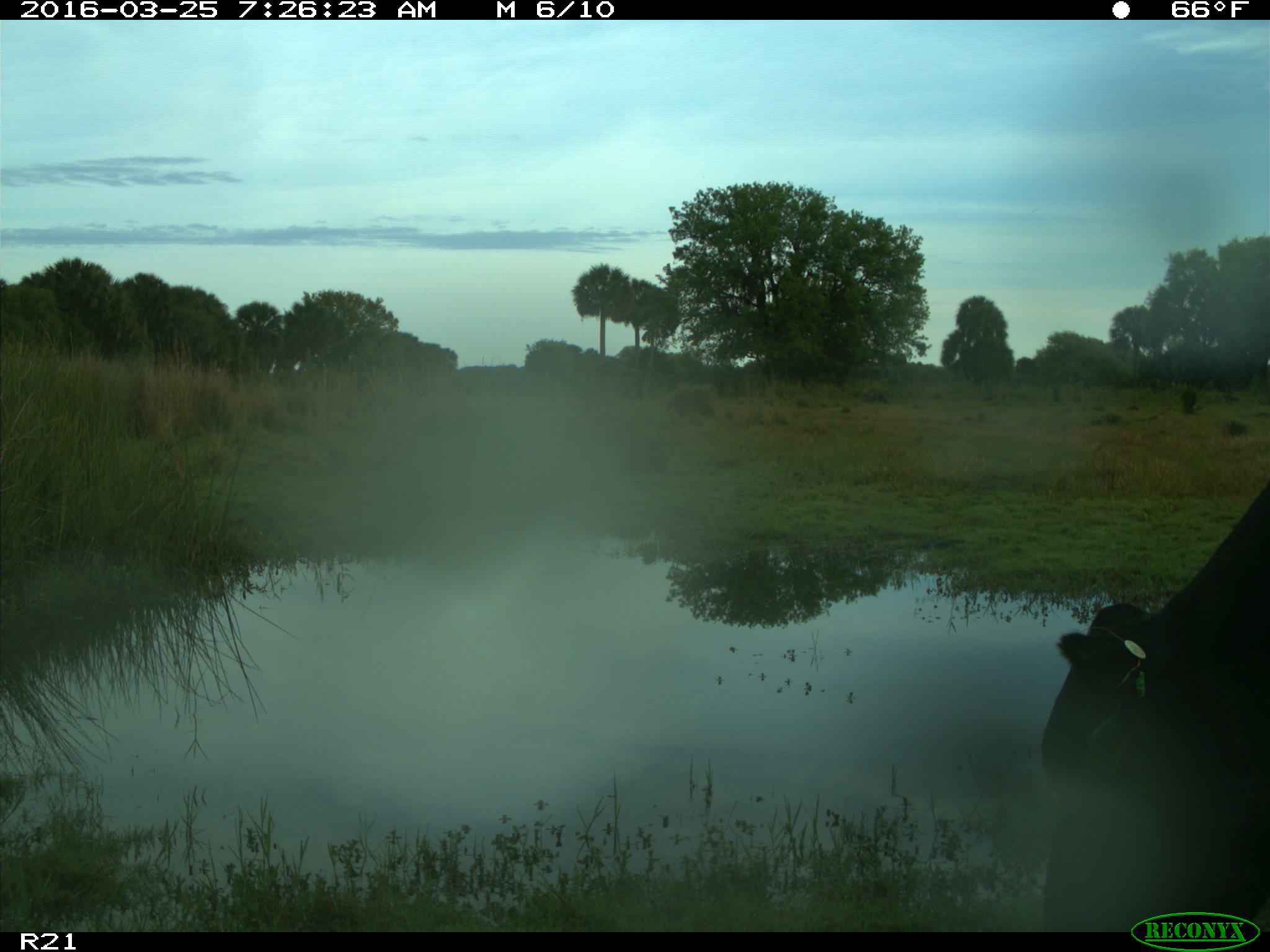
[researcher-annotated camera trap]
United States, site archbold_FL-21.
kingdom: Animalia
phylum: Chordata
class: Mammalia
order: Artiodactyla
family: Bovidae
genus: Bos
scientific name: Bos taurus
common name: domestic cow